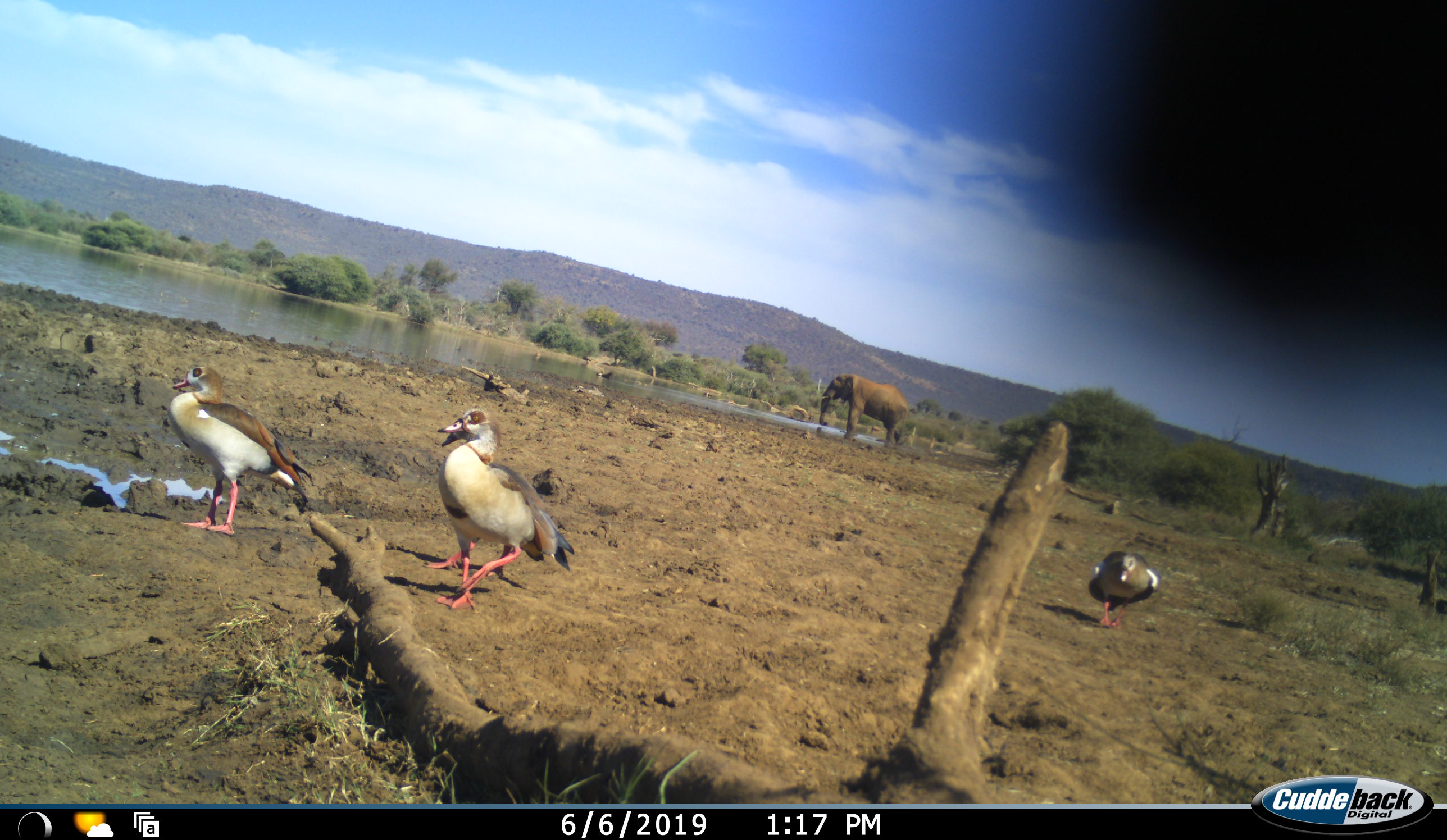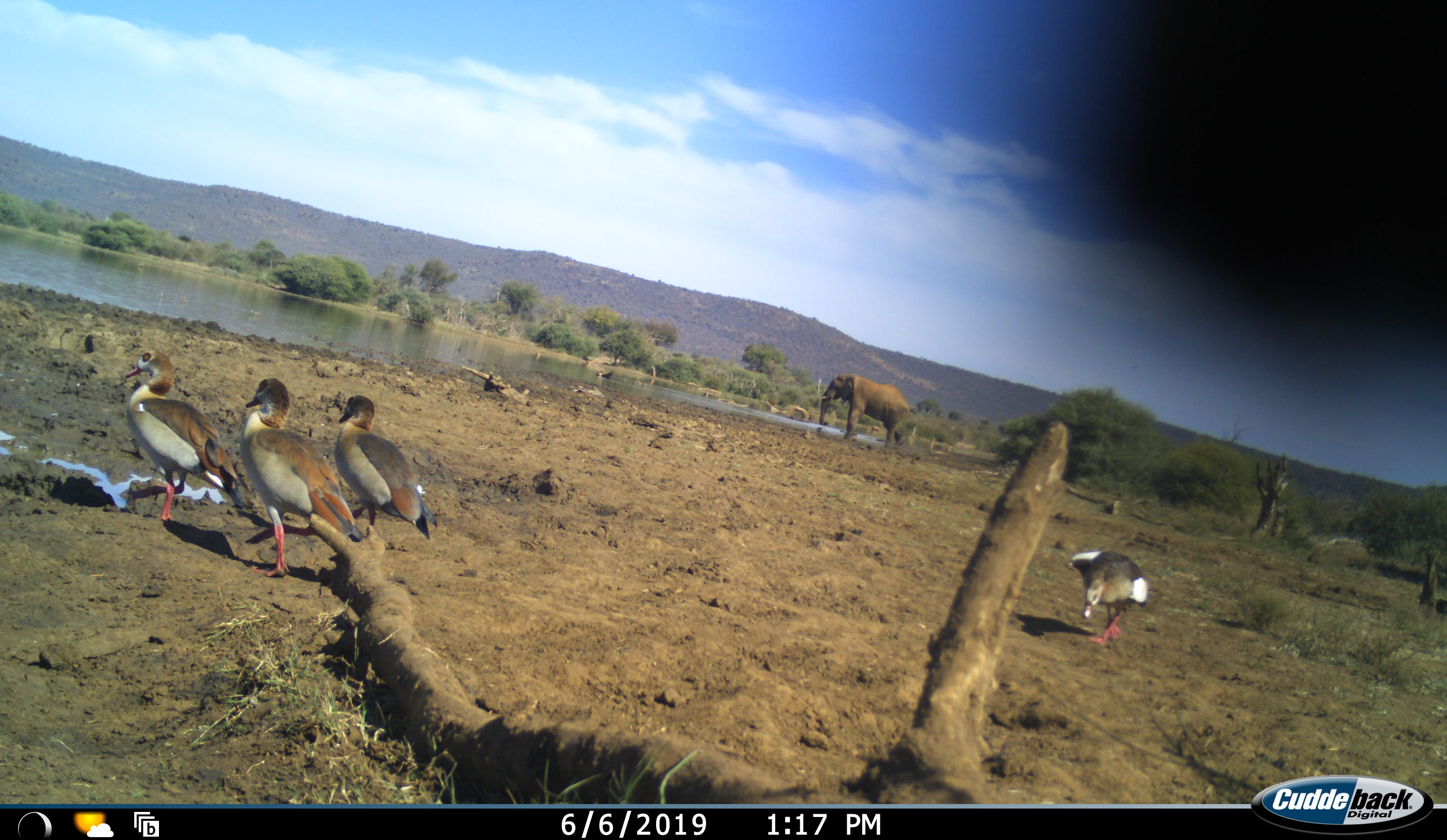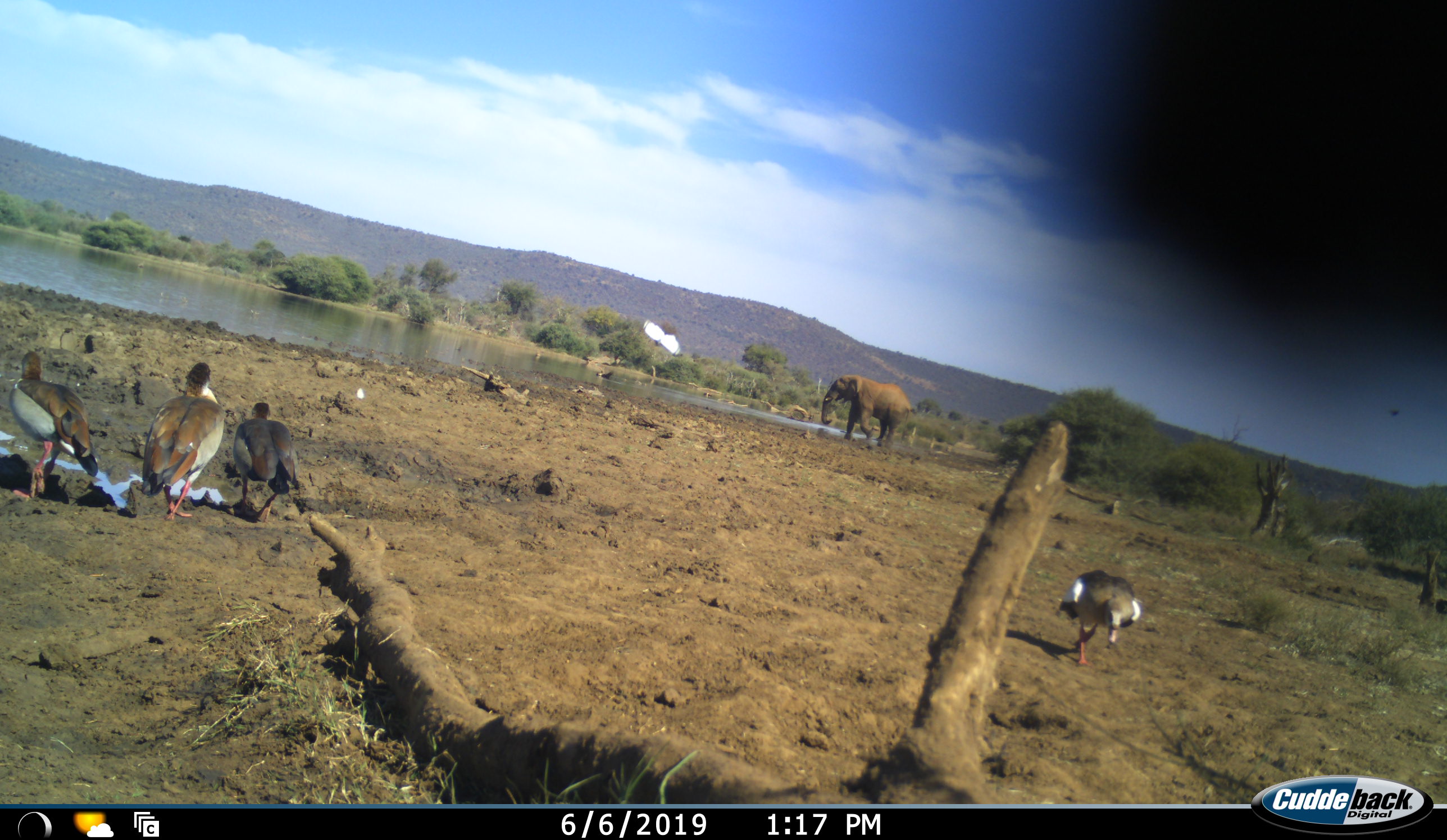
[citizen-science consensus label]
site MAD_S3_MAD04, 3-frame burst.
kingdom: Animalia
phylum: Chordata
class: Aves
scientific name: Aves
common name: bird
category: birdother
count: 5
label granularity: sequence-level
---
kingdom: Animalia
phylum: Chordata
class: Mammalia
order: Proboscidea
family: Elephantidae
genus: Loxodonta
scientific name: Loxodonta africana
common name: african bush elephant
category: elephant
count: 1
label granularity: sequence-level